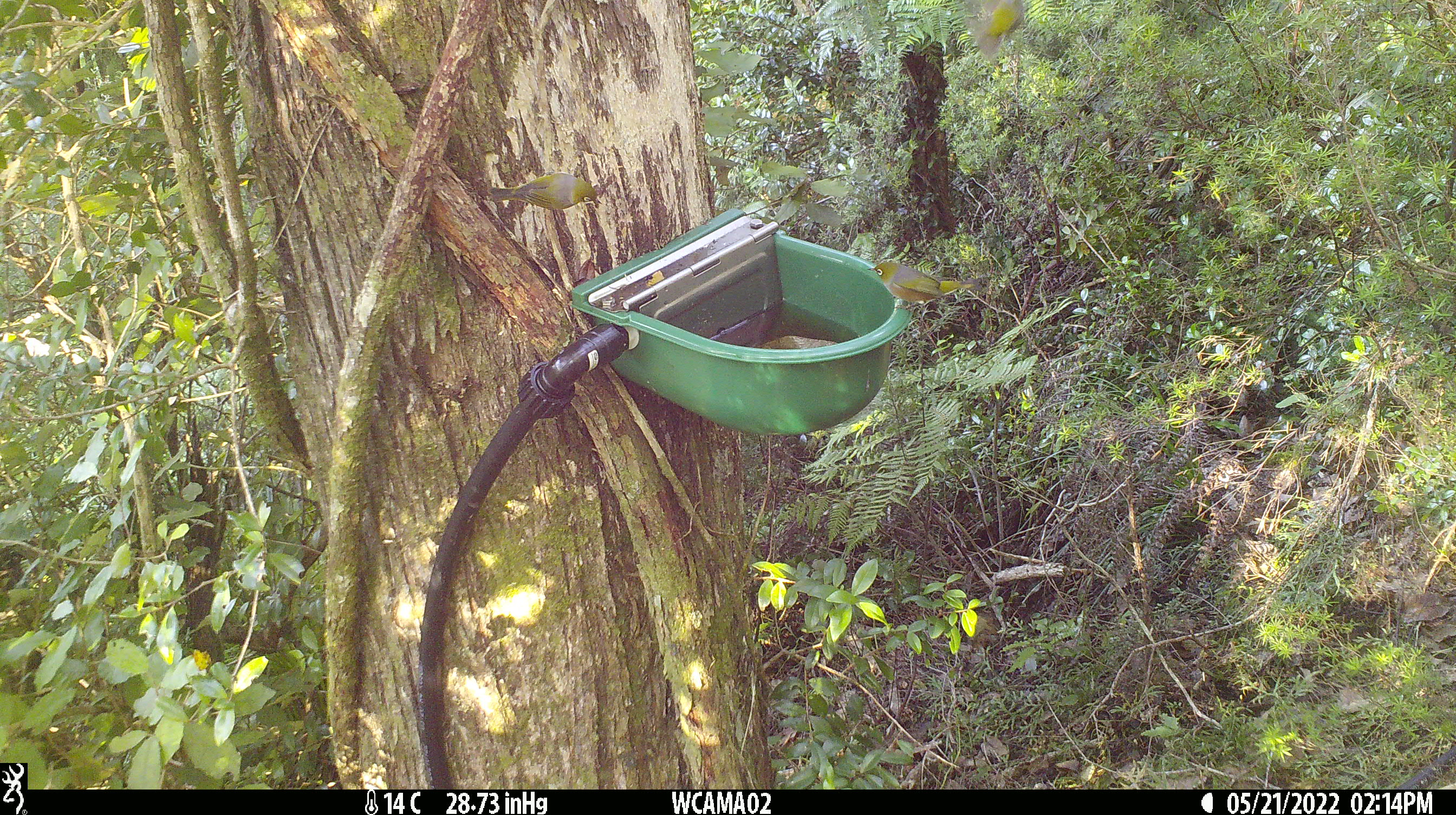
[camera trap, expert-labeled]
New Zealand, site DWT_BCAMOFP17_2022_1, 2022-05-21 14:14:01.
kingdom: Animalia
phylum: Chordata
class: Aves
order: Passeriformes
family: Zosteropidae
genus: Zosterops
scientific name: Zosterops lateralis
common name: silvereye